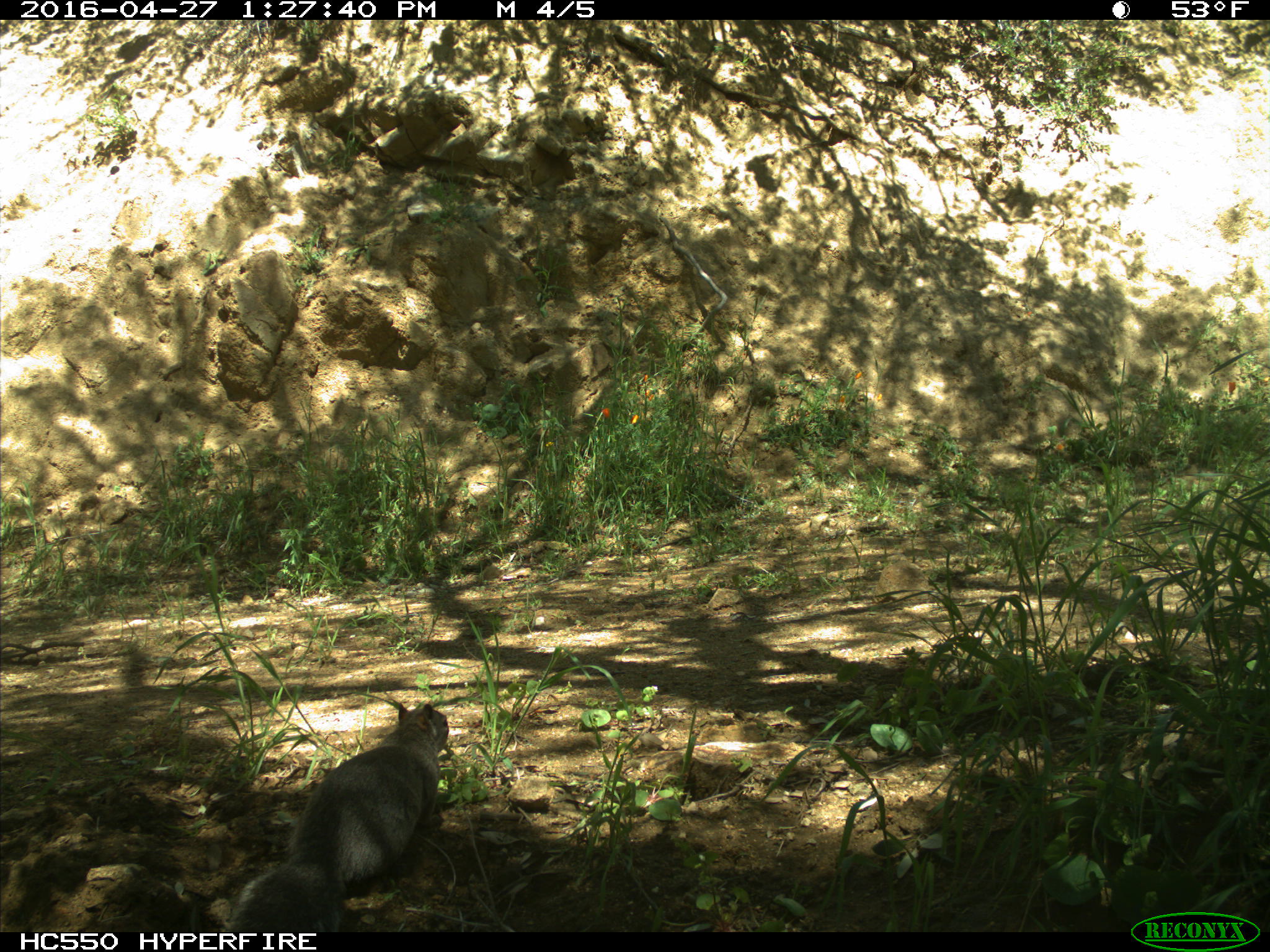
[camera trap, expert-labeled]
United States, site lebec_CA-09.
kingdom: Animalia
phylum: Chordata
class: Mammalia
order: Rodentia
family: Sciuridae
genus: Sciurus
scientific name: Sciurus carolinensis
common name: eastern gray squirrel